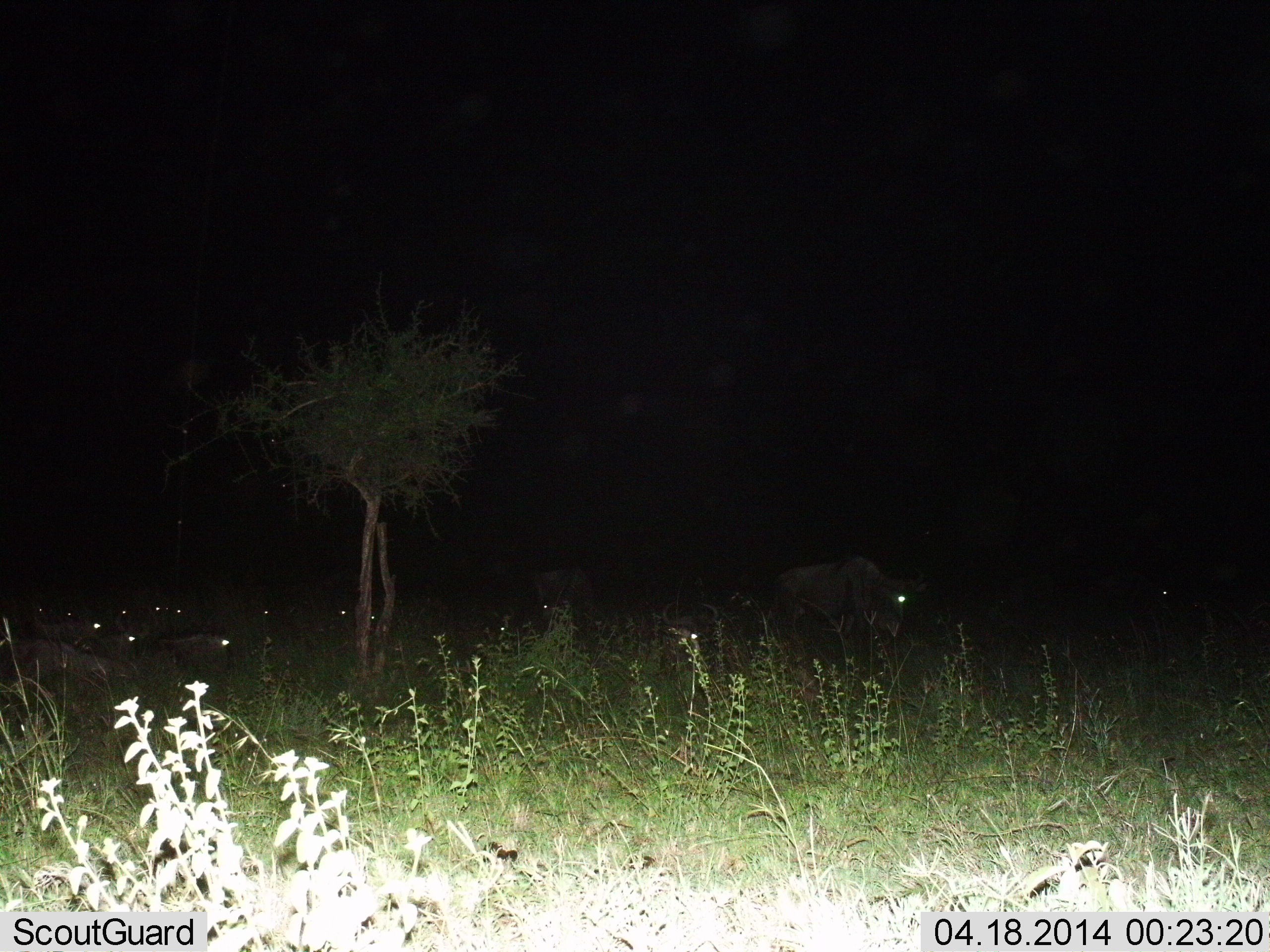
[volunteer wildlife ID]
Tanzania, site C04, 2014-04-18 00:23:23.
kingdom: Animalia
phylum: Chordata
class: Mammalia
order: Artiodactyla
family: Bovidae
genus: Connochaetes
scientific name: Connochaetes taurinus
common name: blue wildebeest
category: wildebeest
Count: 8.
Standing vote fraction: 60%.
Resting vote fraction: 80%.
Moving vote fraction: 20%.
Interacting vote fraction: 0%.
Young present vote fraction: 0%.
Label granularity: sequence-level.